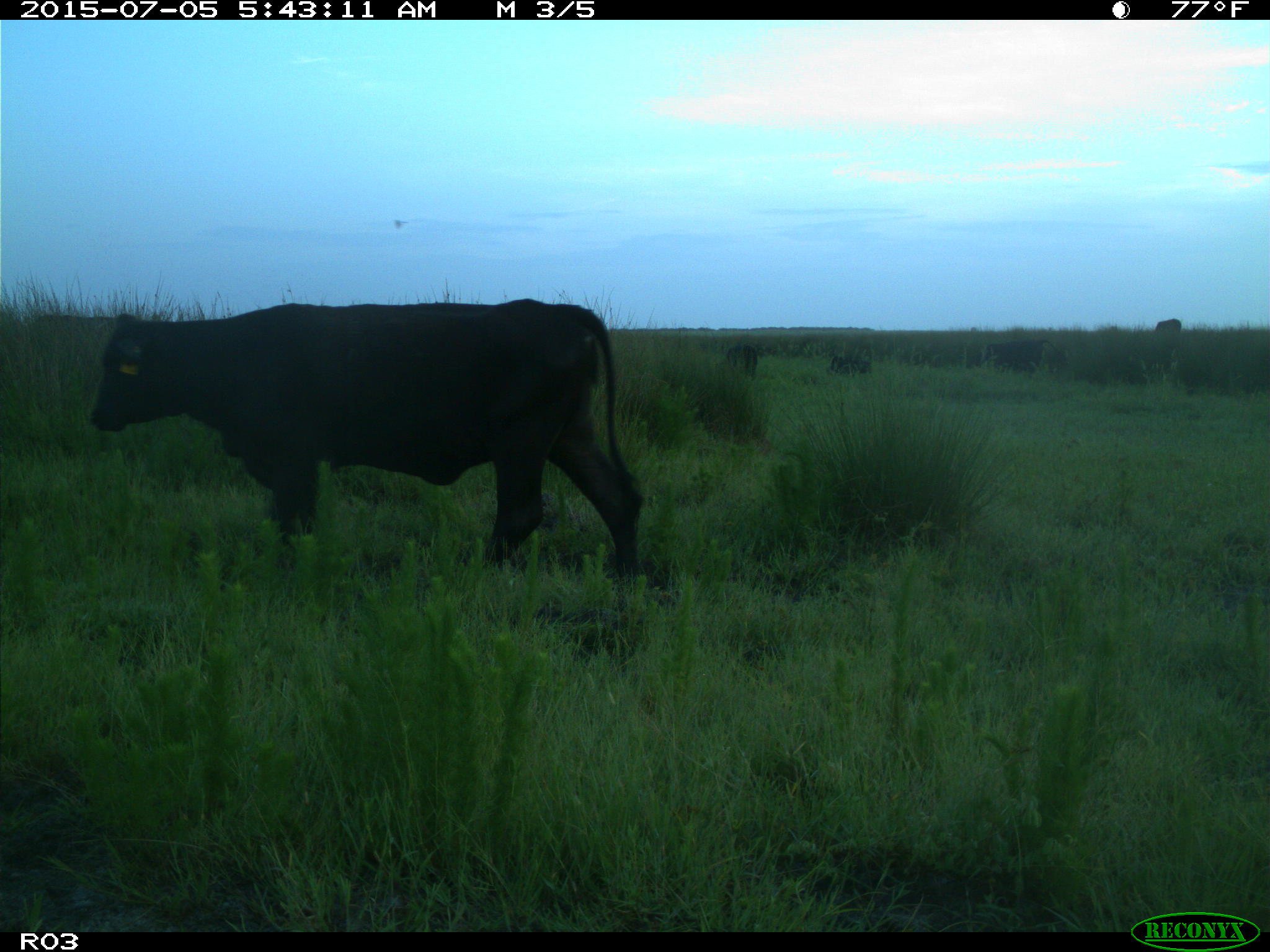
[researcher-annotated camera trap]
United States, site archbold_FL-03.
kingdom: Animalia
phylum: Chordata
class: Mammalia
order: Artiodactyla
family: Bovidae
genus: Bos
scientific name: Bos taurus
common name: domestic cow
Bos taurus (domestic cow).